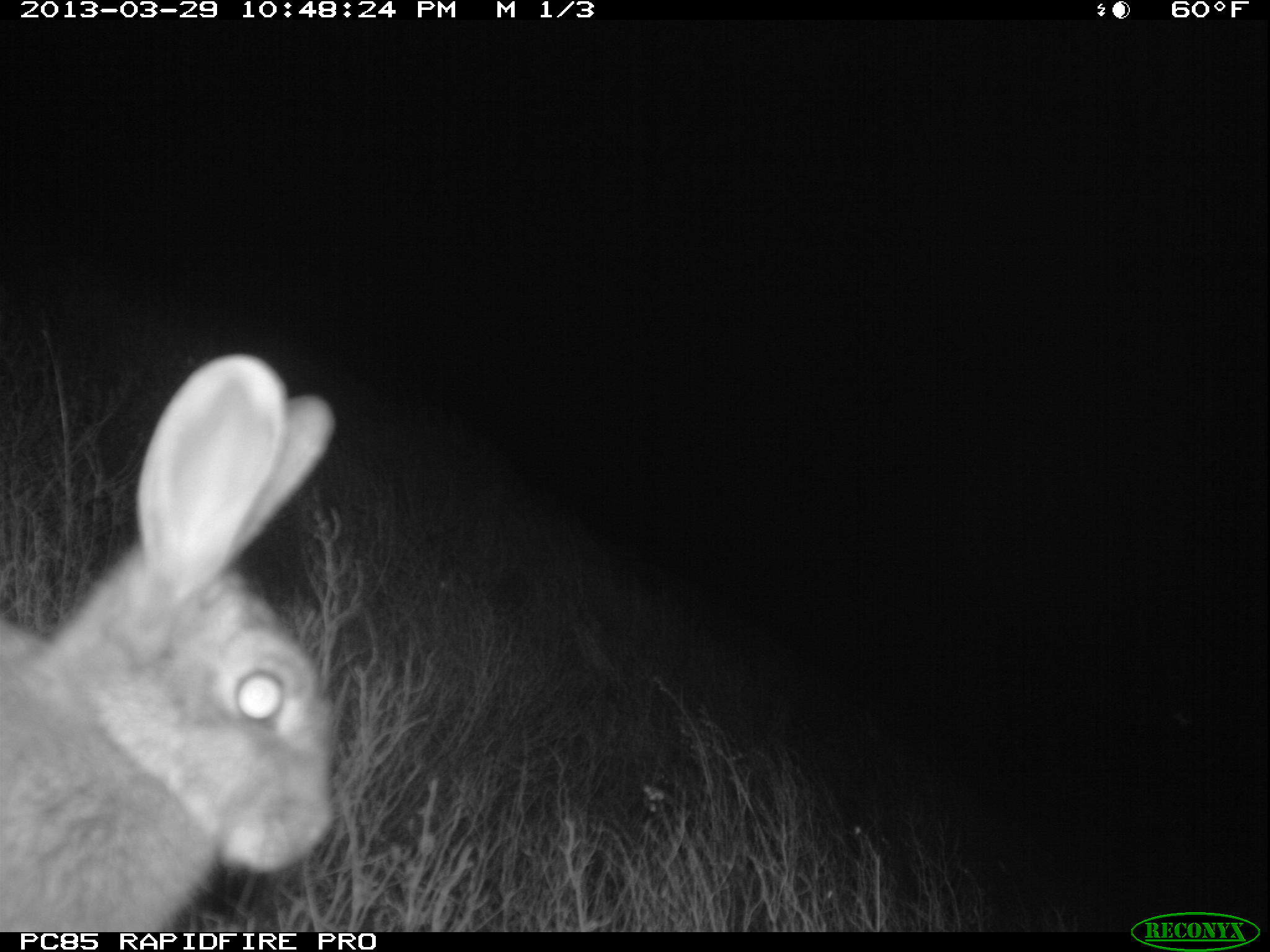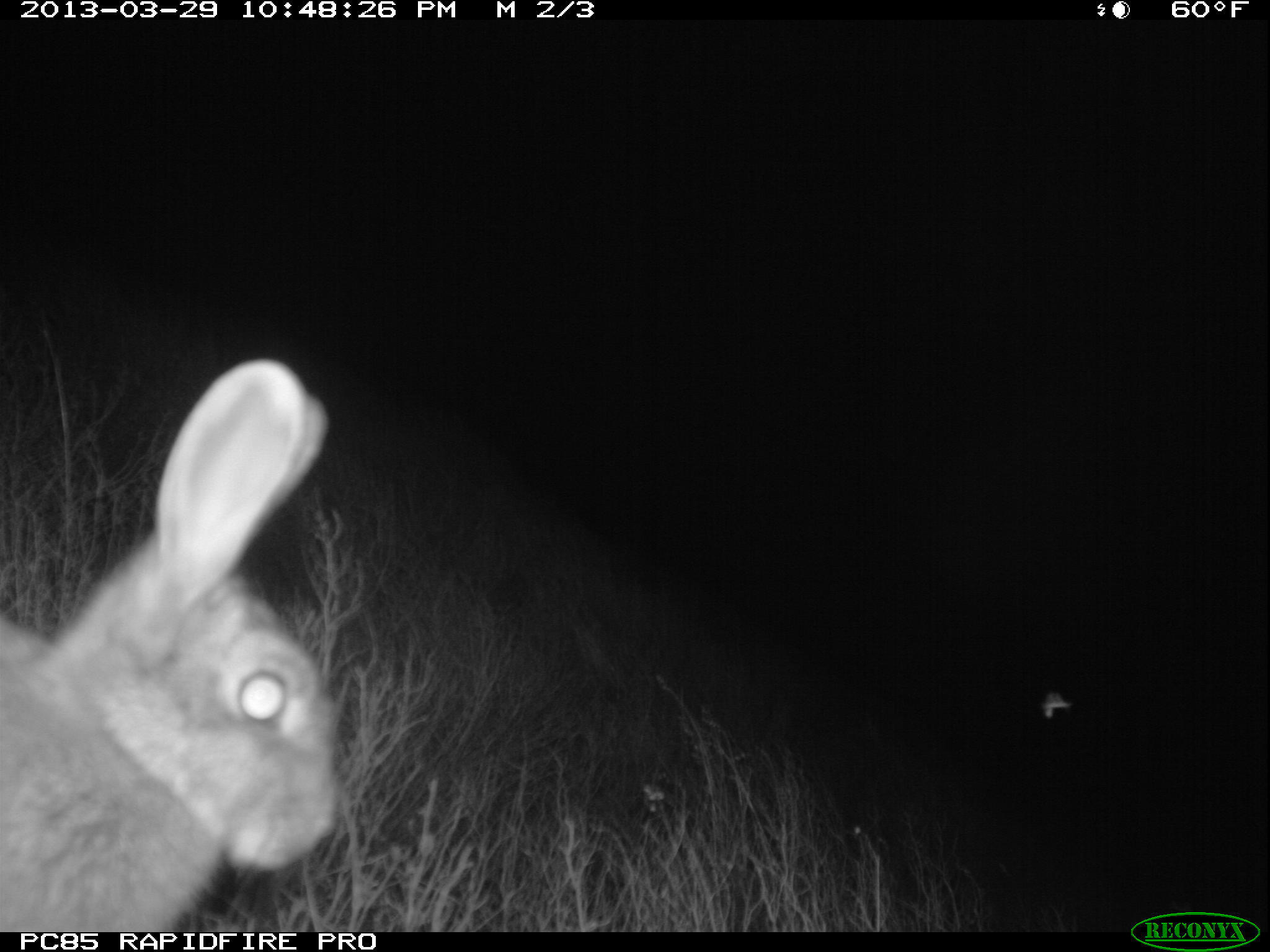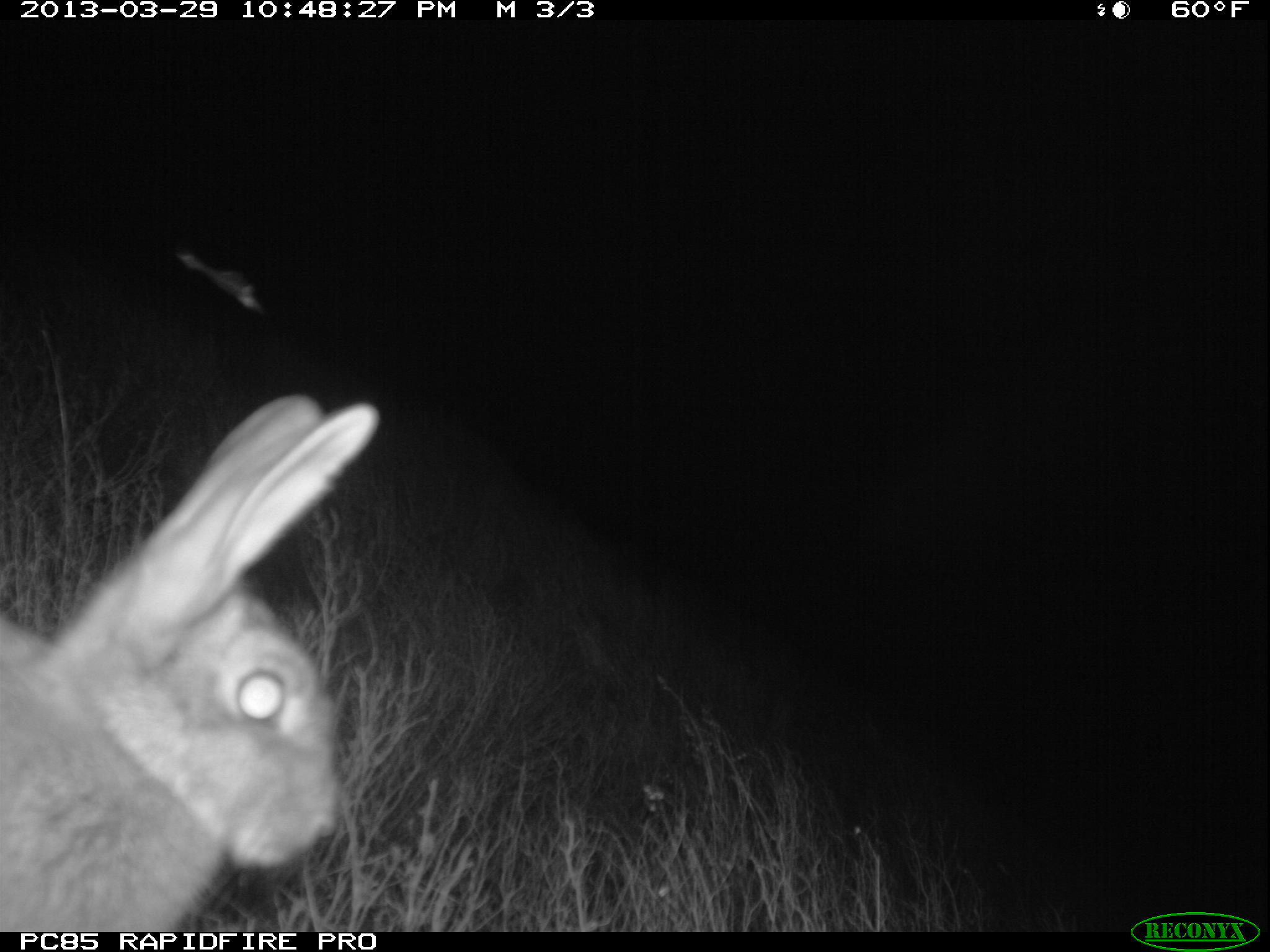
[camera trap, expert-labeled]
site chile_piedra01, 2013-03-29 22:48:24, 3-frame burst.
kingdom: Animalia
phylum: Chordata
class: Mammalia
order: Lagomorpha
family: Leporidae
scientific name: Leporidae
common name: rabbits and hares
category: rabbit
Rabbit (rabbits and hares) (Leporidae).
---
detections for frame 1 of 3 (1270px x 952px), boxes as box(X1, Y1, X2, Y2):
rabbit: box(0, 351, 343, 936)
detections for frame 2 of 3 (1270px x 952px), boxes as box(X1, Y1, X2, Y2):
rabbit: box(0, 361, 345, 935)
unknown: box(1033, 677, 1077, 725)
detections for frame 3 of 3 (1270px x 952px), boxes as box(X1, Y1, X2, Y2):
rabbit: box(0, 398, 381, 932)
unknown: box(183, 240, 283, 315)